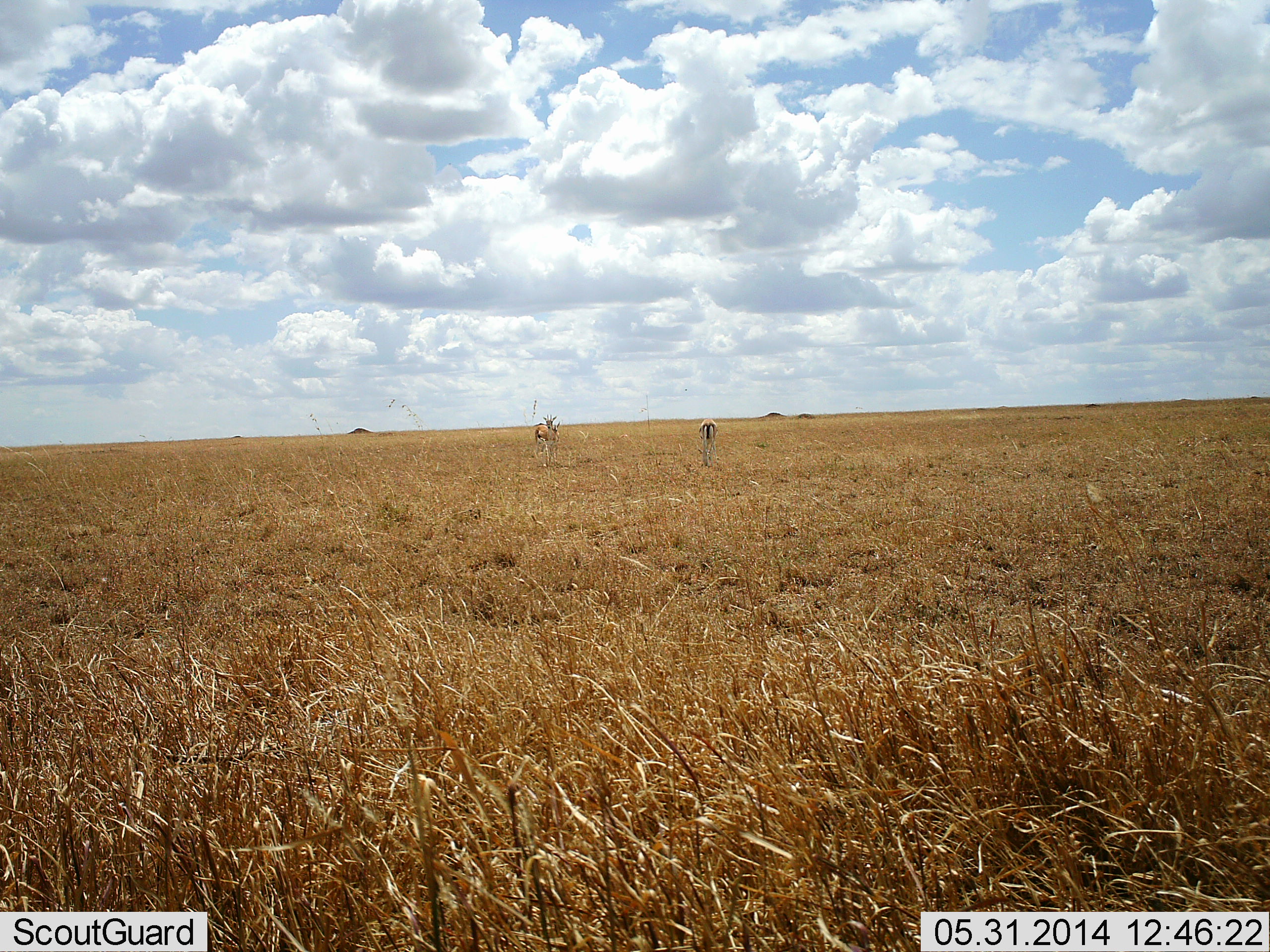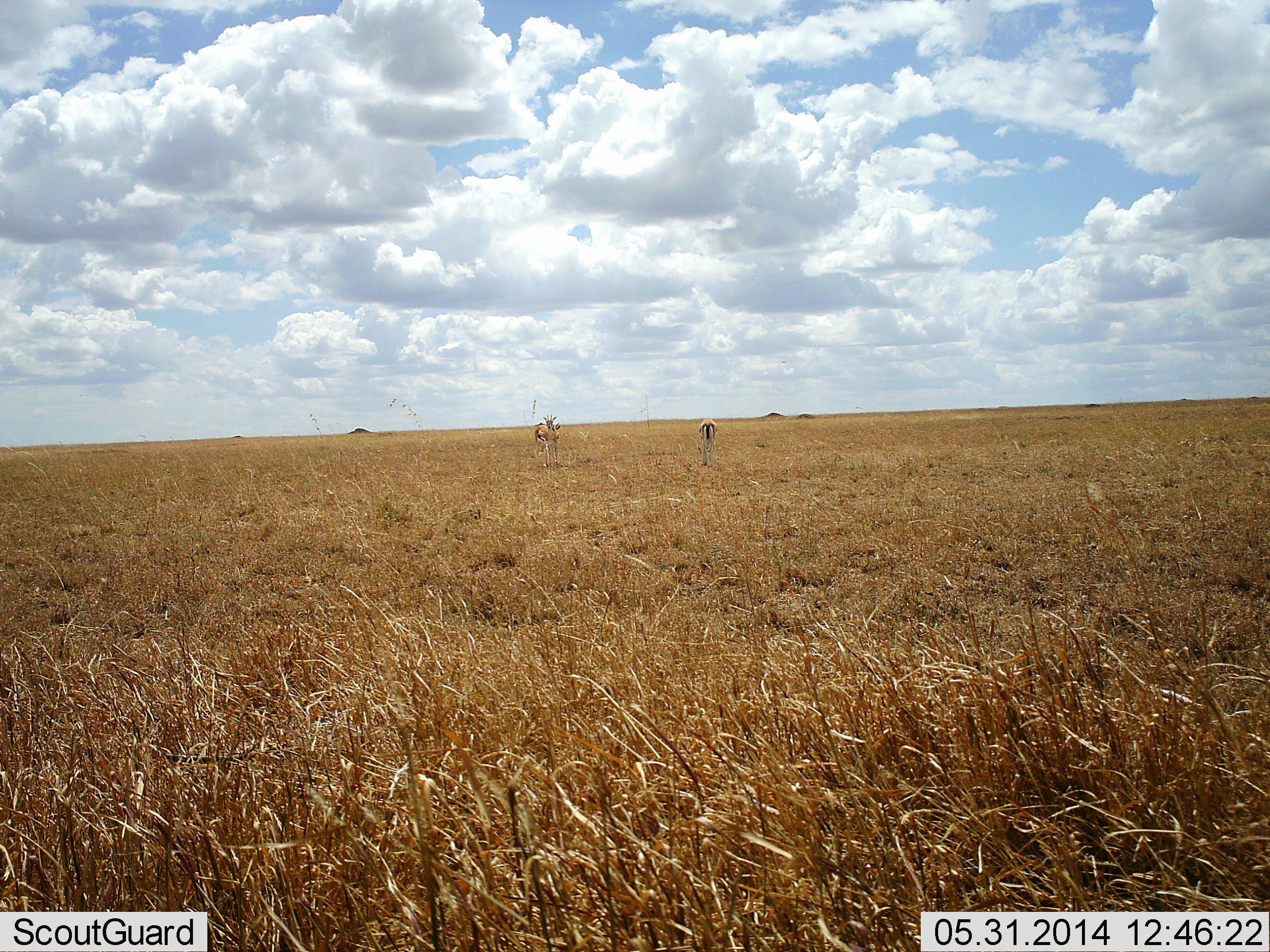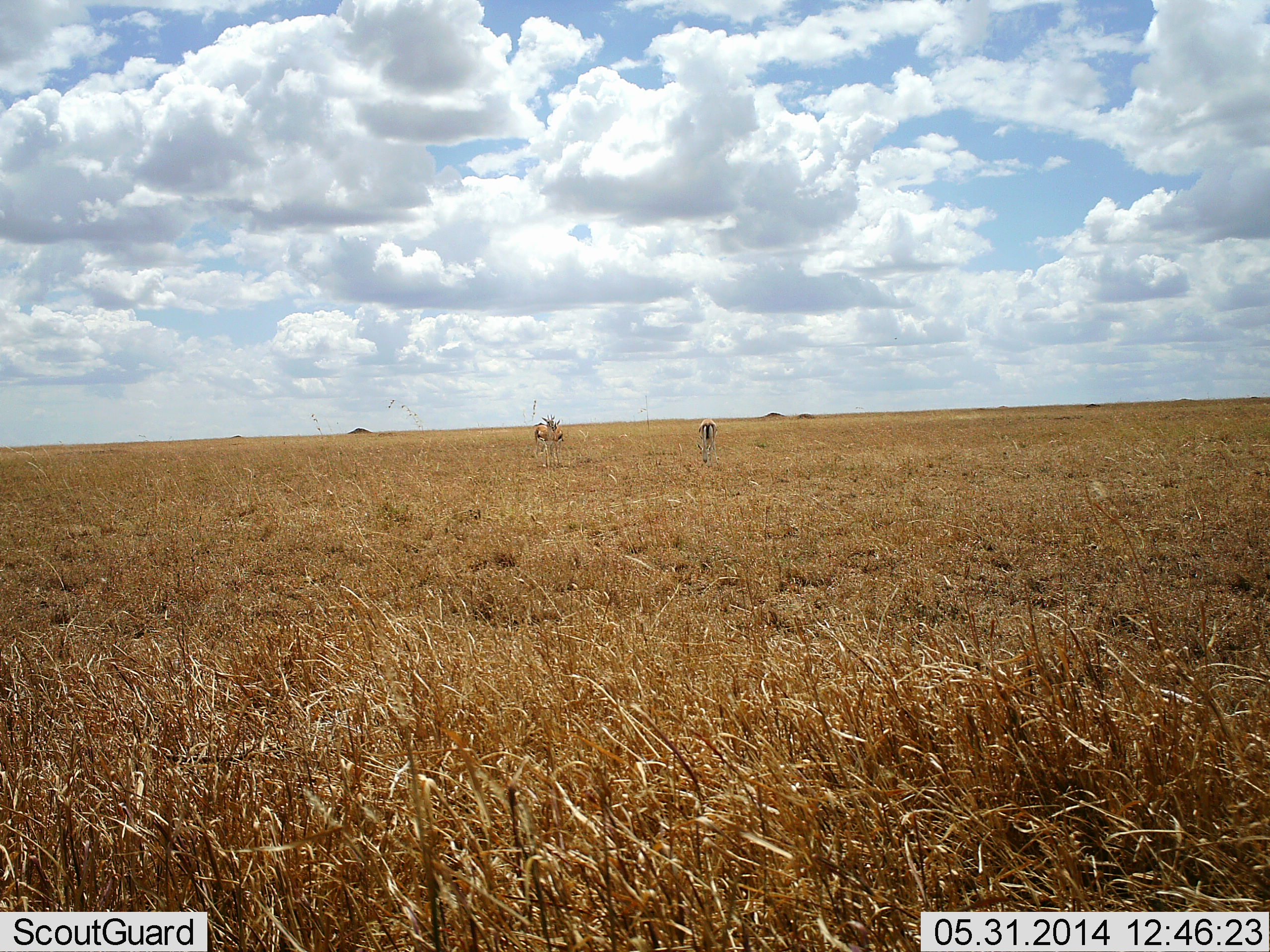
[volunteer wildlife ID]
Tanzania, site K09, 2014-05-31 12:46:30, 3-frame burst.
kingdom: Animalia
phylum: Chordata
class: Mammalia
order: Artiodactyla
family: Bovidae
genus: Eudorcas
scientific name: Eudorcas thomsonii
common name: thomson's gazelle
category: gazellethomsons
Gazellethomsons (thomson's gazelle) (Eudorcas thomsonii), count 3. Behavior (volunteer vote fractions): standing 80%, resting 0%, moving 10%, interacting 0%. Young present (vote fraction): 0%. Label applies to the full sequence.